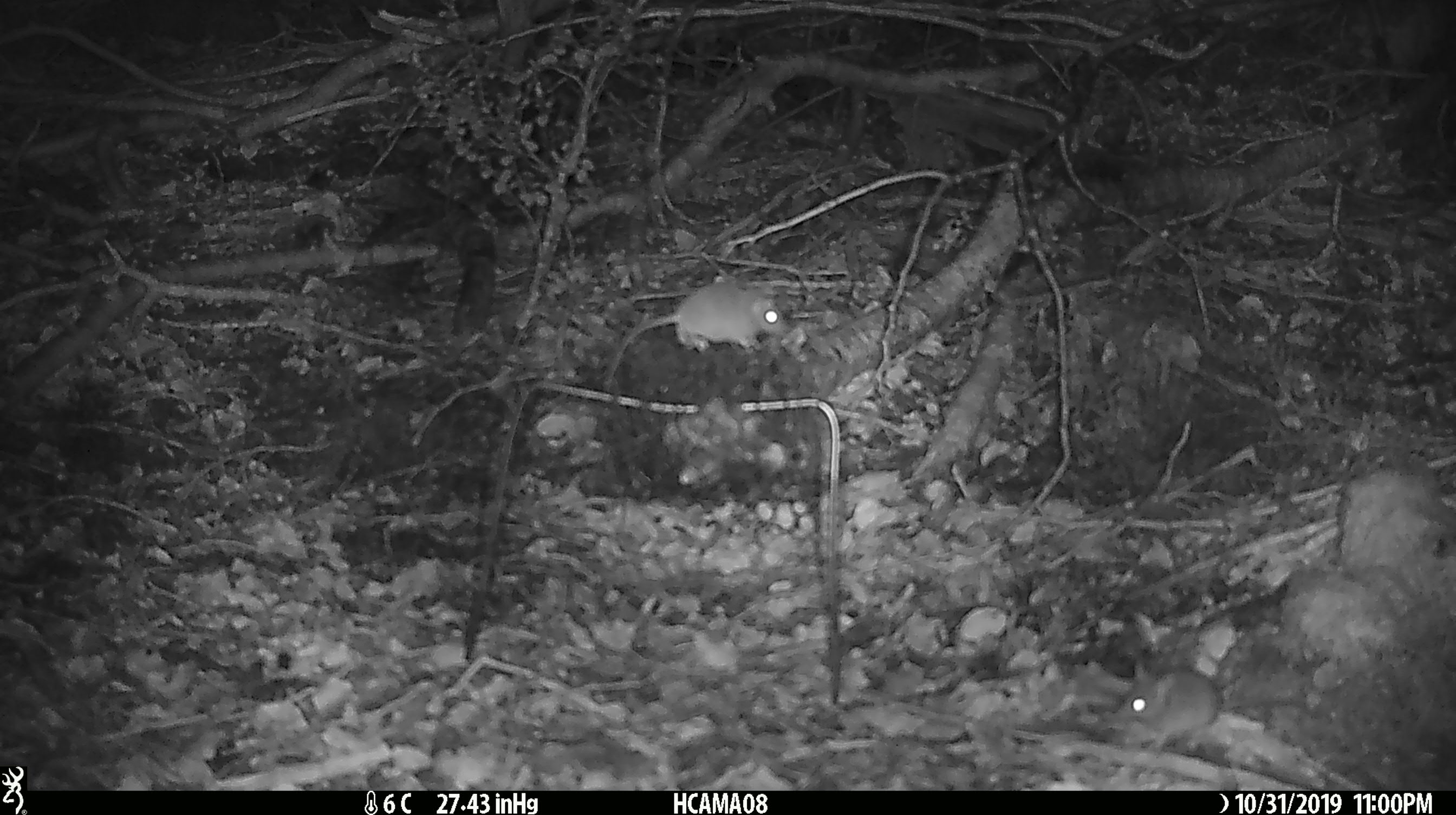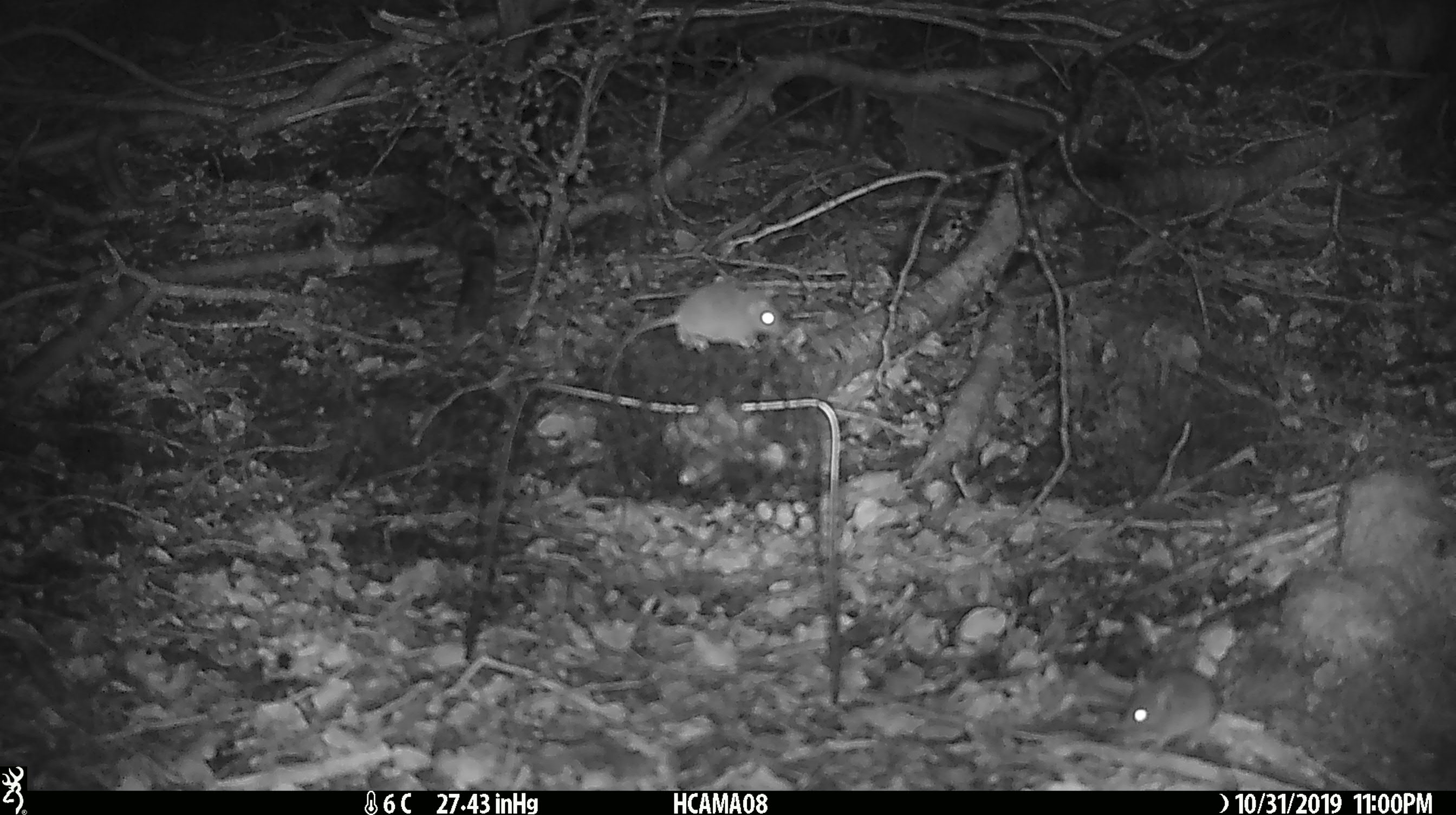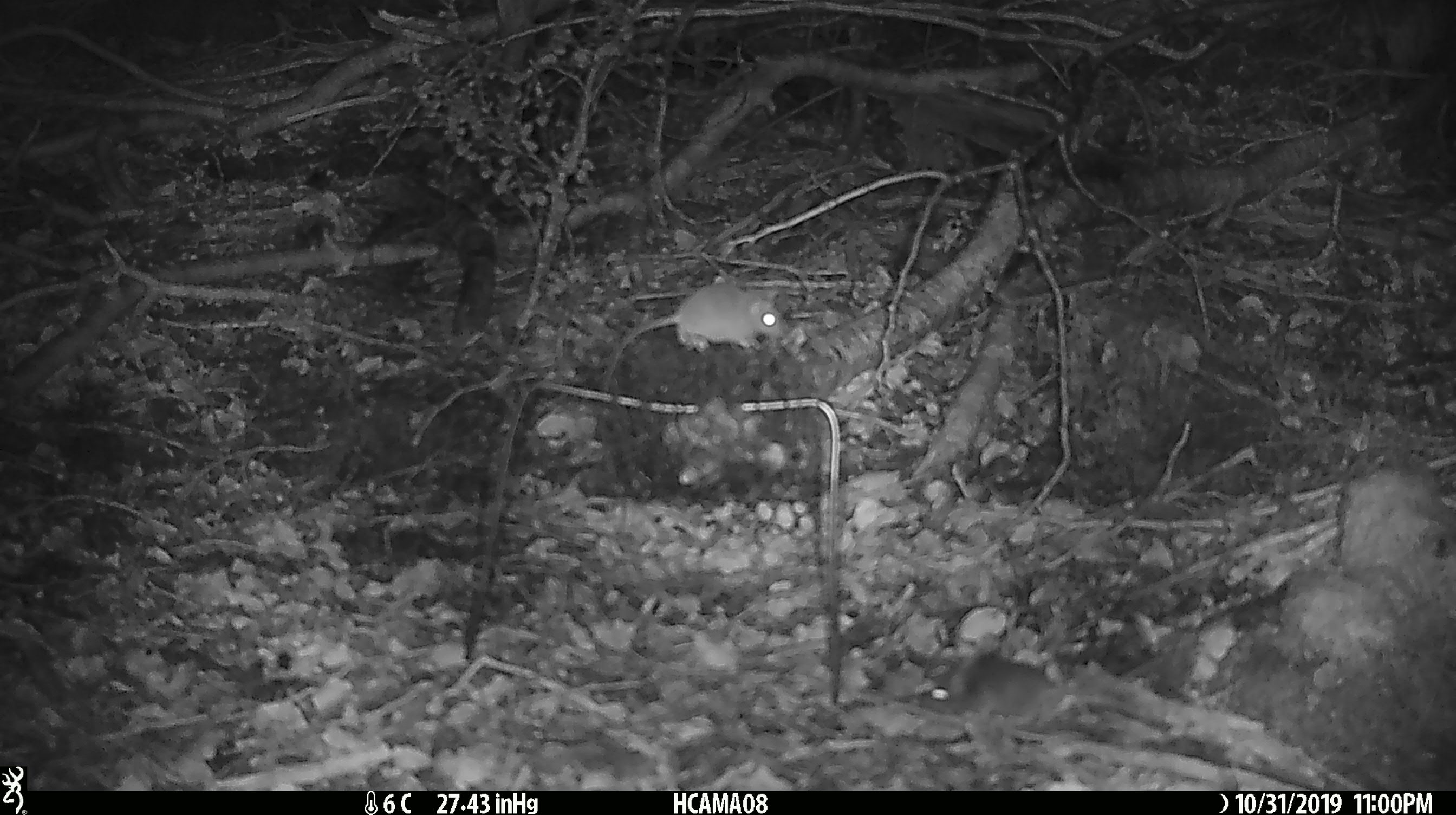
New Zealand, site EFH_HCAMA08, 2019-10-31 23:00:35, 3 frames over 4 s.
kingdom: Animalia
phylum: Chordata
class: Mammalia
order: Rodentia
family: Muridae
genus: Mus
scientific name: Mus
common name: mouse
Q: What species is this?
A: Mouse (Mus).